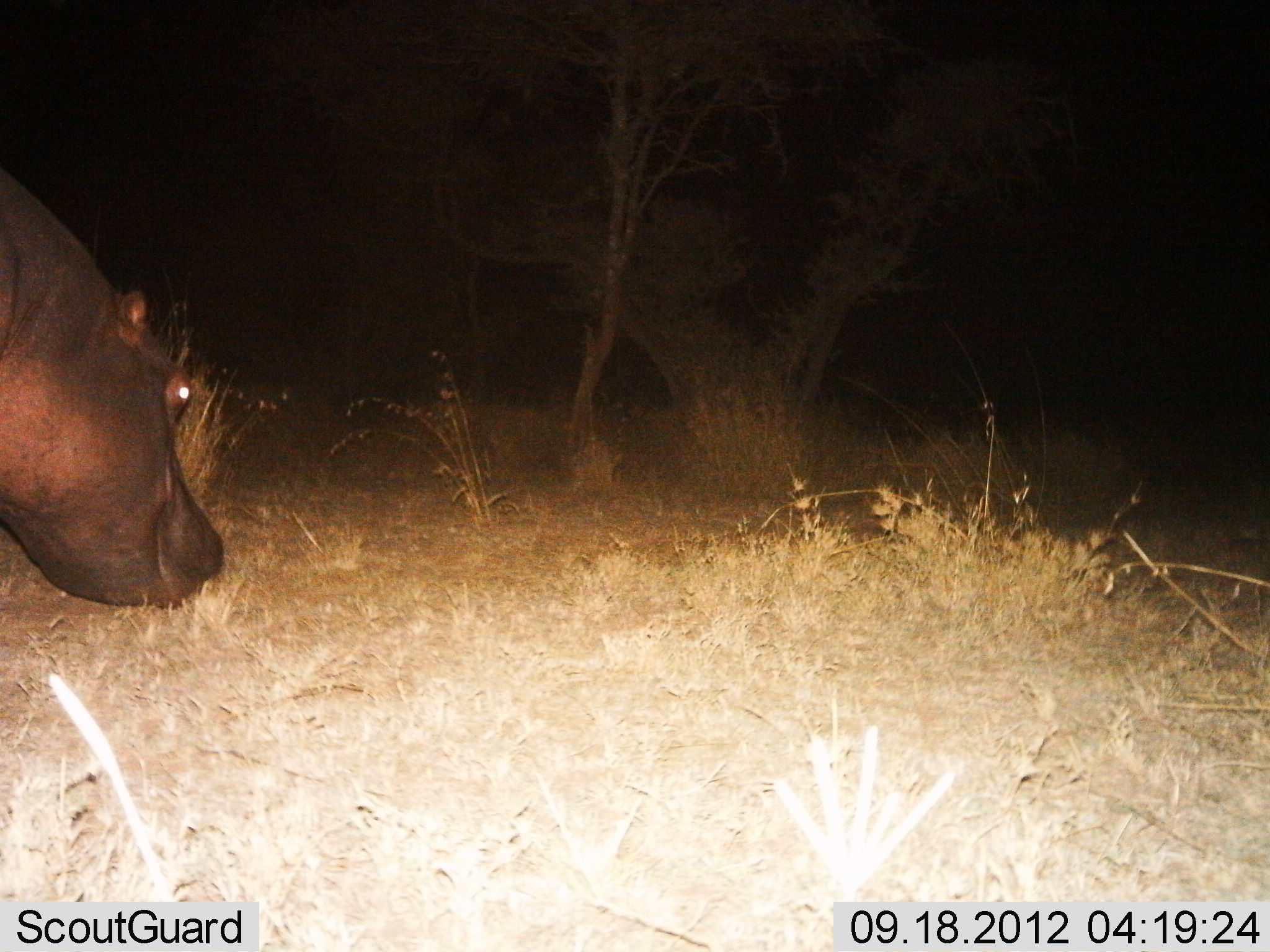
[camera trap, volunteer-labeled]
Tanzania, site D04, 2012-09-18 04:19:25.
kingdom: Animalia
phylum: Chordata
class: Mammalia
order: Artiodactyla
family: Hippopotamidae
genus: Hippopotamus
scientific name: Hippopotamus amphibius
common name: hippopotamus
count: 1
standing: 40%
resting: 0%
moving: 30%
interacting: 0%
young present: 0%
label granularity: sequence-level